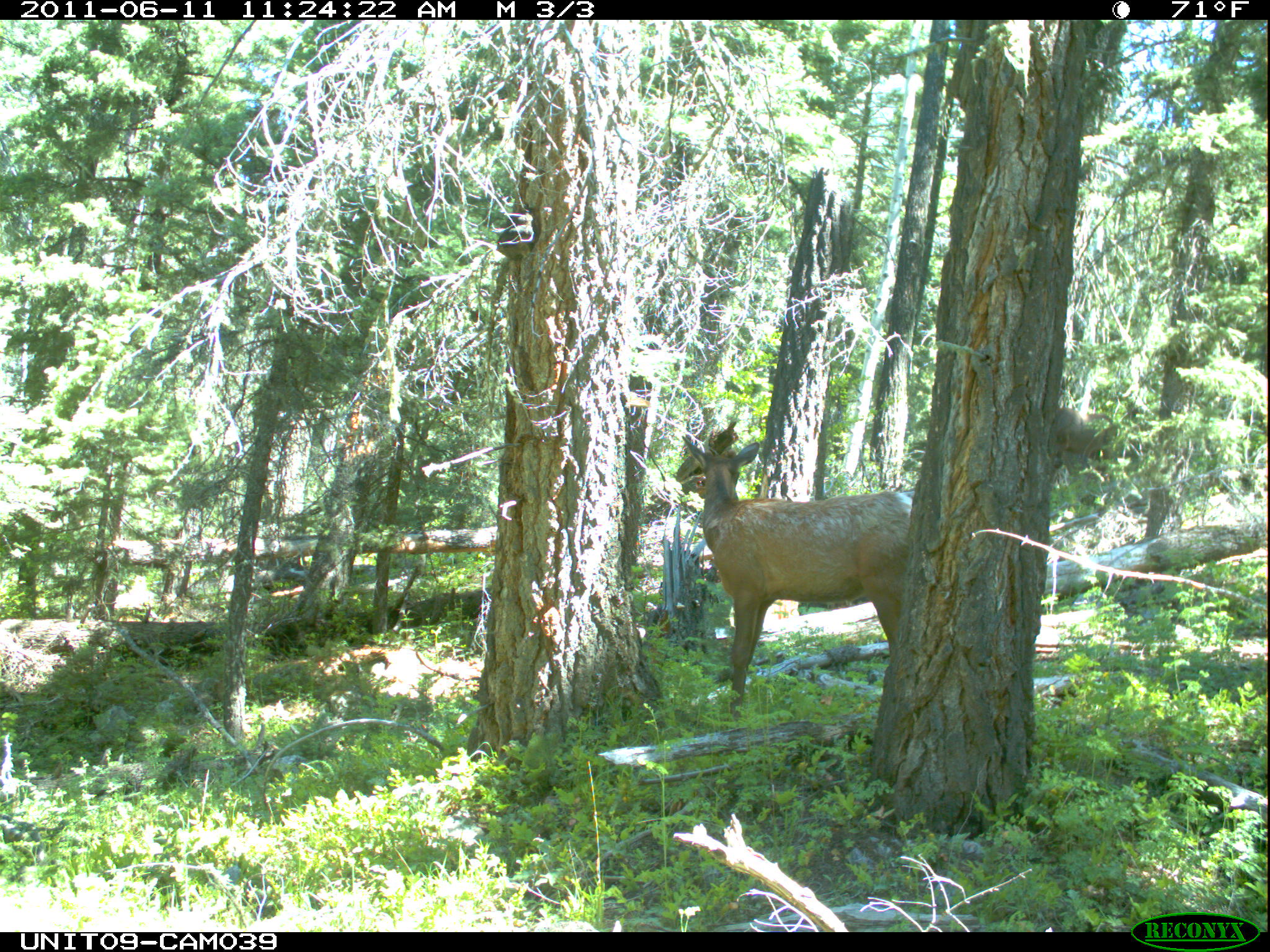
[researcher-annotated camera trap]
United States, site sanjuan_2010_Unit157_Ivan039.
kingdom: Animalia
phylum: Chordata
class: Mammalia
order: Artiodactyla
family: Cervidae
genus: Cervus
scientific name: Cervus elaphus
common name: red deer